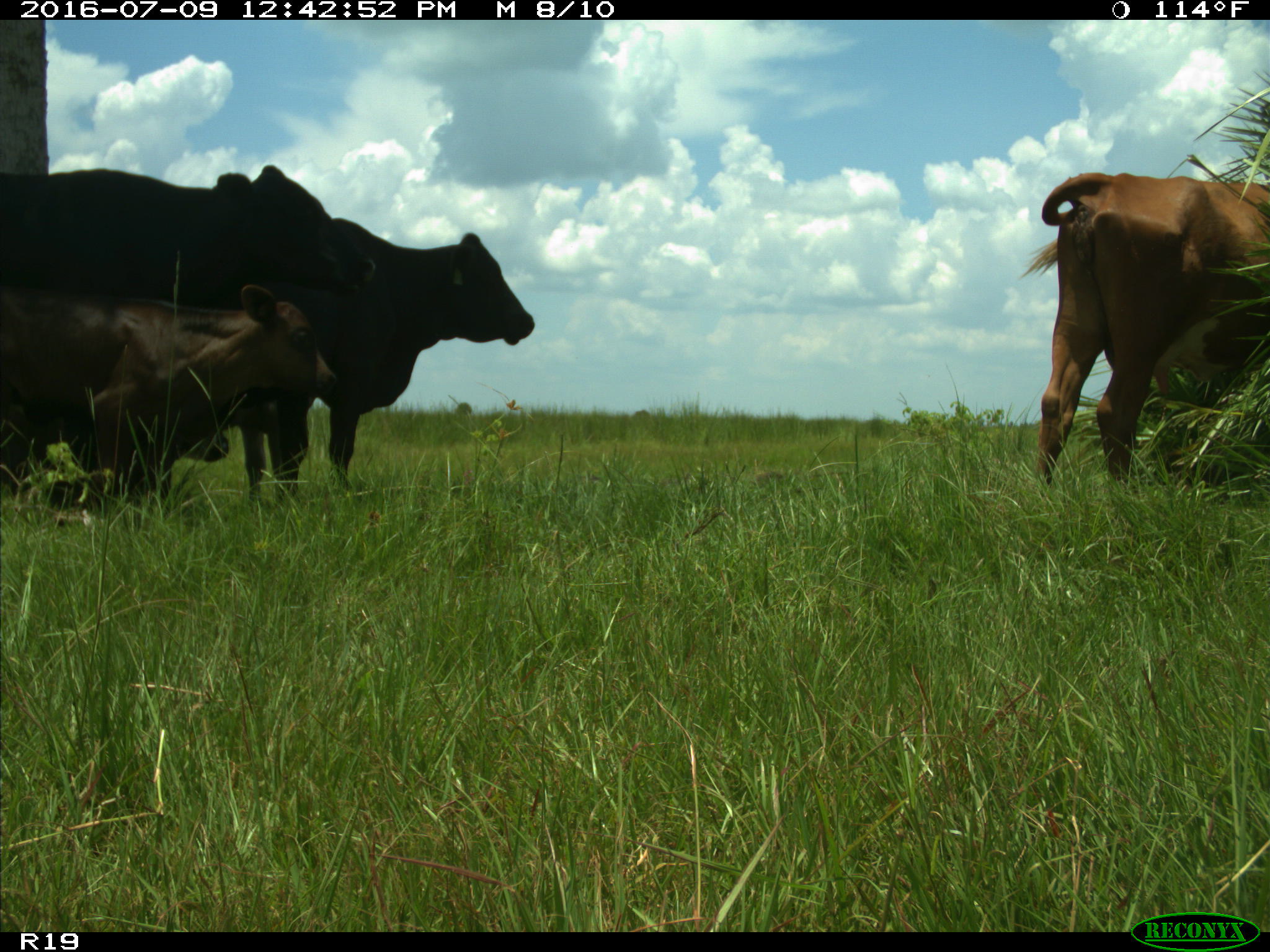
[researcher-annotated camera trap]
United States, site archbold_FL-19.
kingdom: Animalia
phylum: Chordata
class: Mammalia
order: Artiodactyla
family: Bovidae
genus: Bos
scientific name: Bos taurus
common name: domestic cow